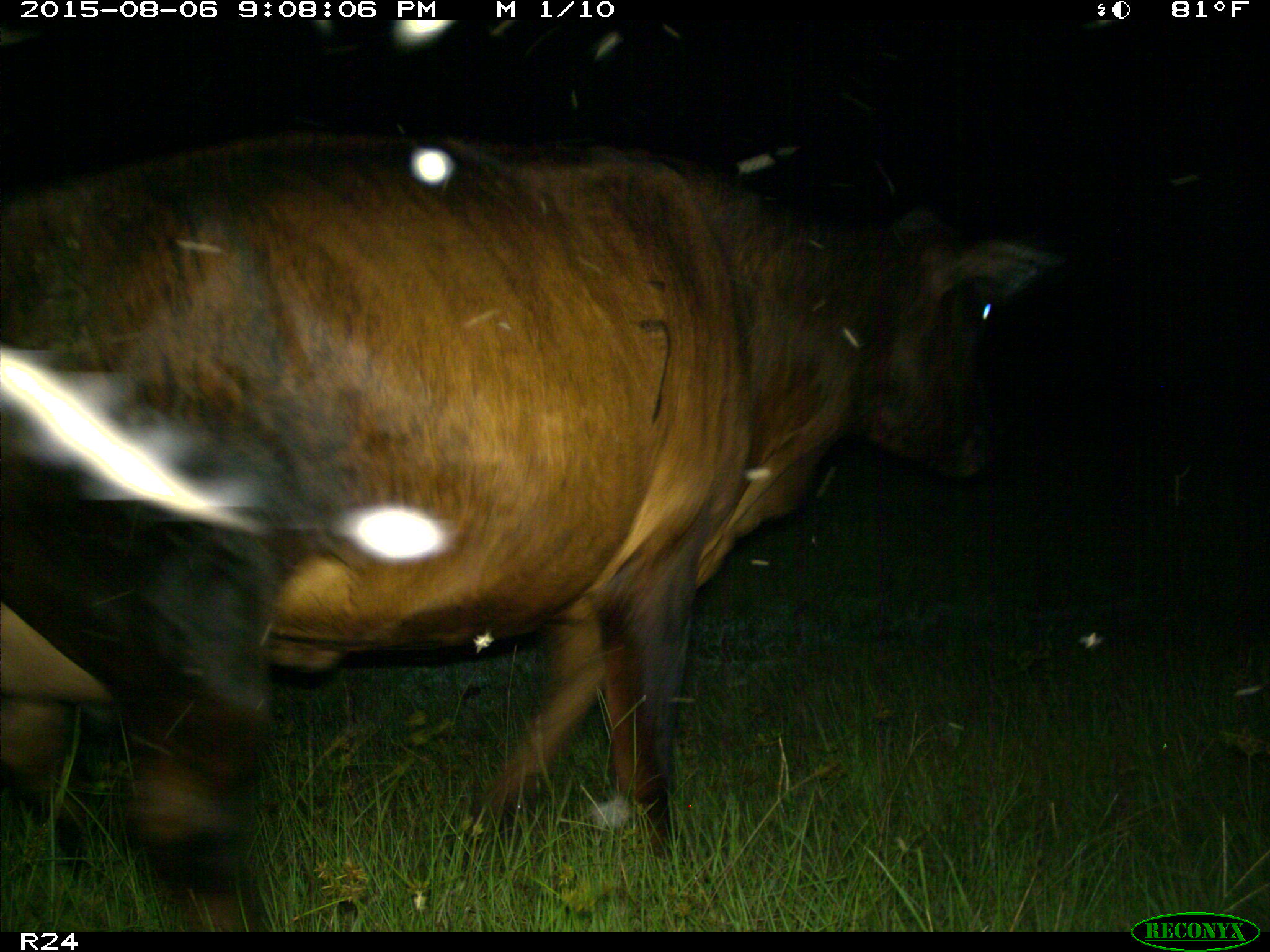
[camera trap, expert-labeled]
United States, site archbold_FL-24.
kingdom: Animalia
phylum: Chordata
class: Mammalia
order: Artiodactyla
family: Bovidae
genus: Bos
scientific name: Bos taurus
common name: domestic cow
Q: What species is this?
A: Bos taurus (domestic cow).